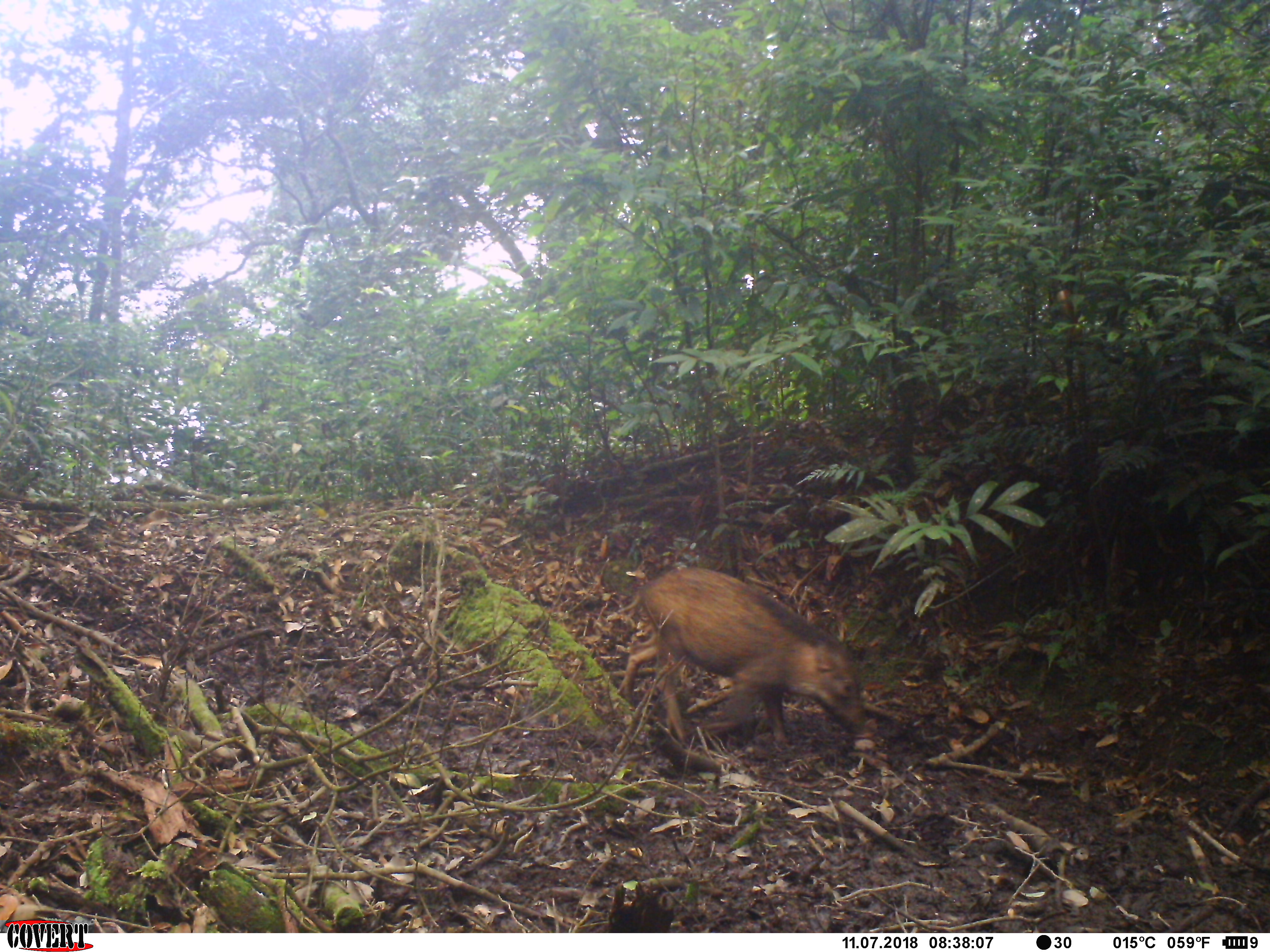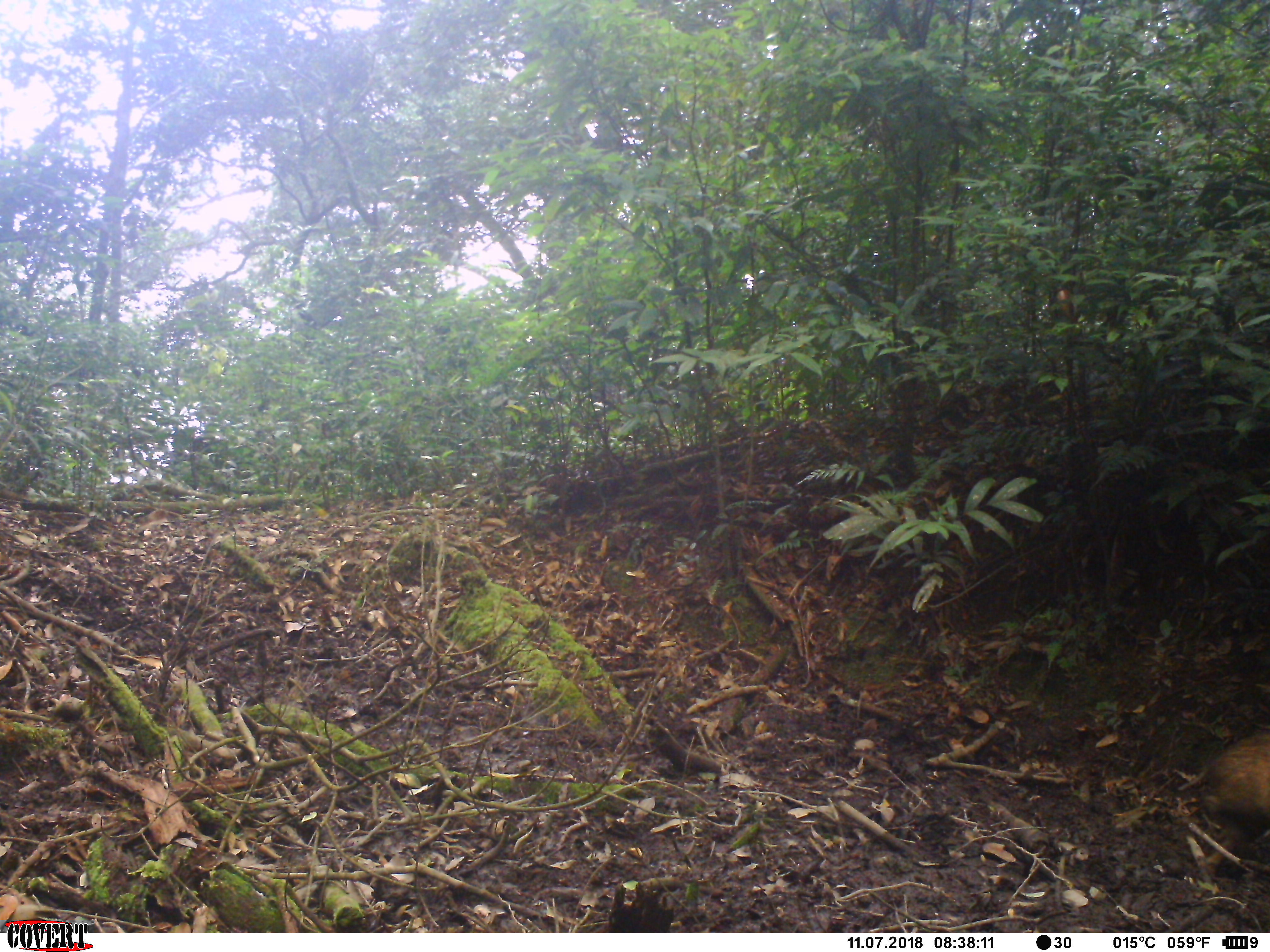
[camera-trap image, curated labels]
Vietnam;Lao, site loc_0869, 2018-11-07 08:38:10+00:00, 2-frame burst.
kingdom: Animalia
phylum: Chordata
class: Mammalia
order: Artiodactyla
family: Suidae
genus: Sus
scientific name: Sus scrofa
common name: eurasian wild pig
Eurasian wild pig (Sus scrofa). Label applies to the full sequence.